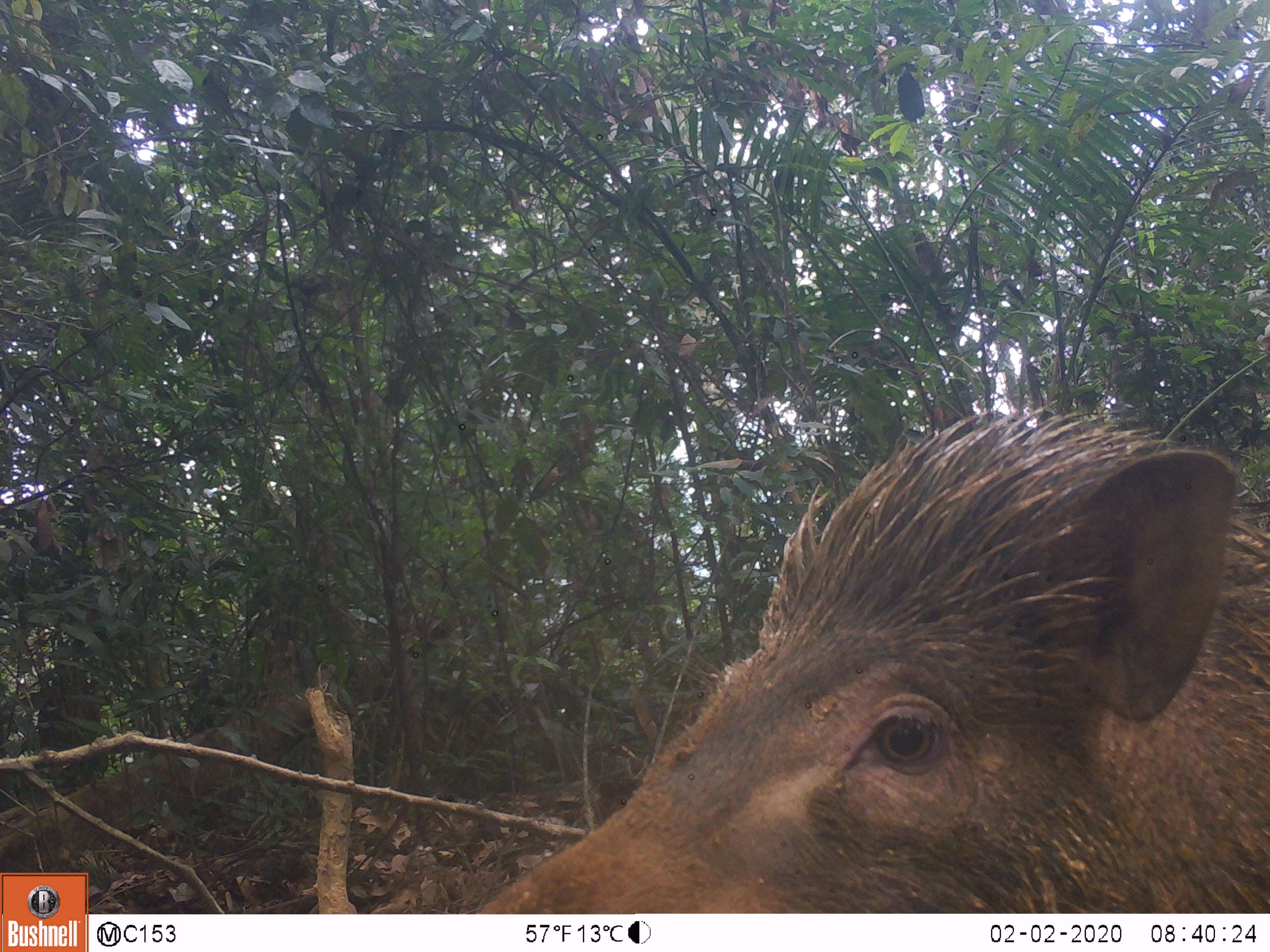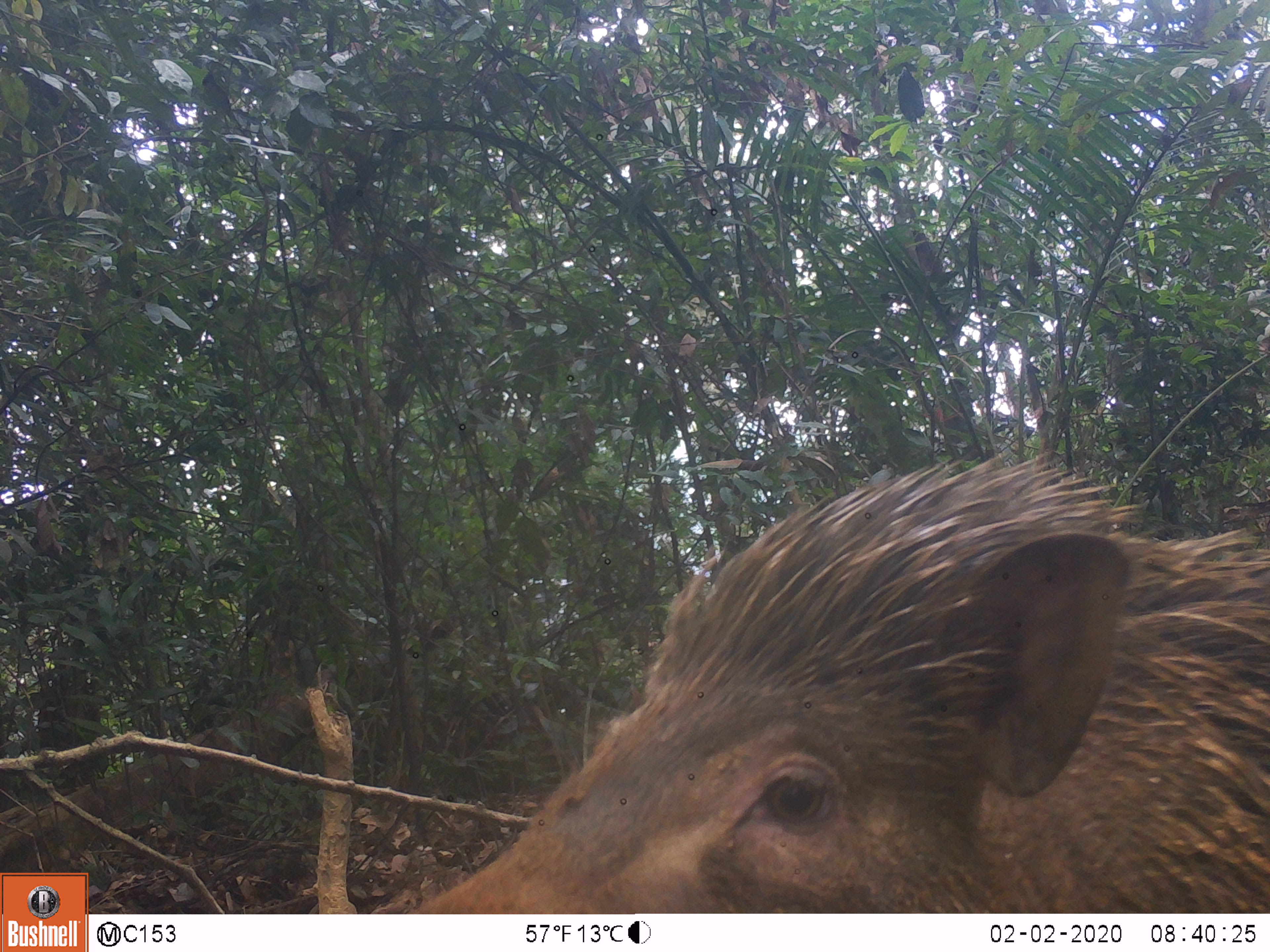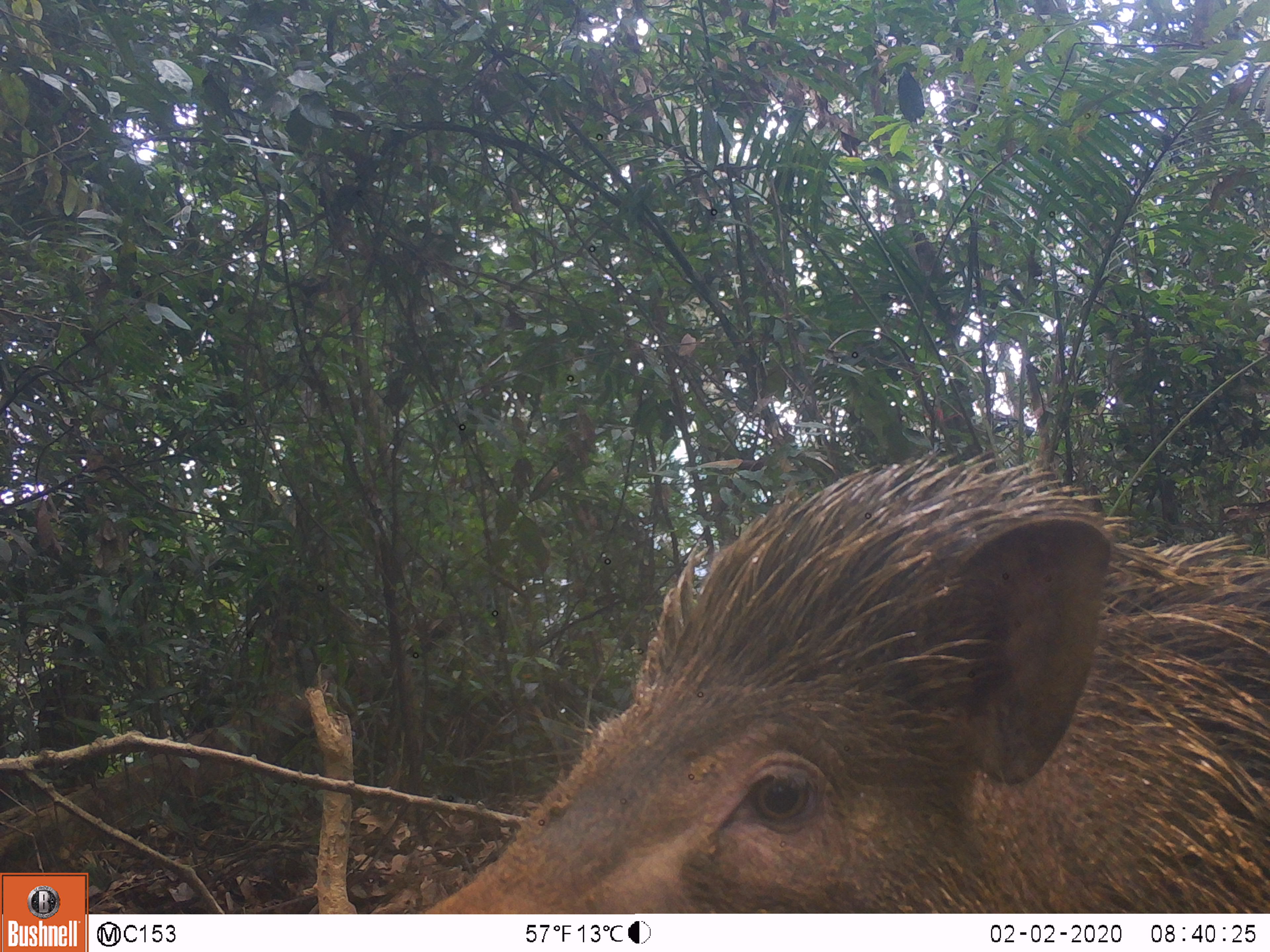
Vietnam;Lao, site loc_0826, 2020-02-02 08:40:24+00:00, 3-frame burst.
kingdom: Animalia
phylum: Chordata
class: Mammalia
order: Artiodactyla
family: Suidae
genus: Sus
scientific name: Sus scrofa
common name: eurasian wild pig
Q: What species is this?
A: Eurasian wild pig (Sus scrofa).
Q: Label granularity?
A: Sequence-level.